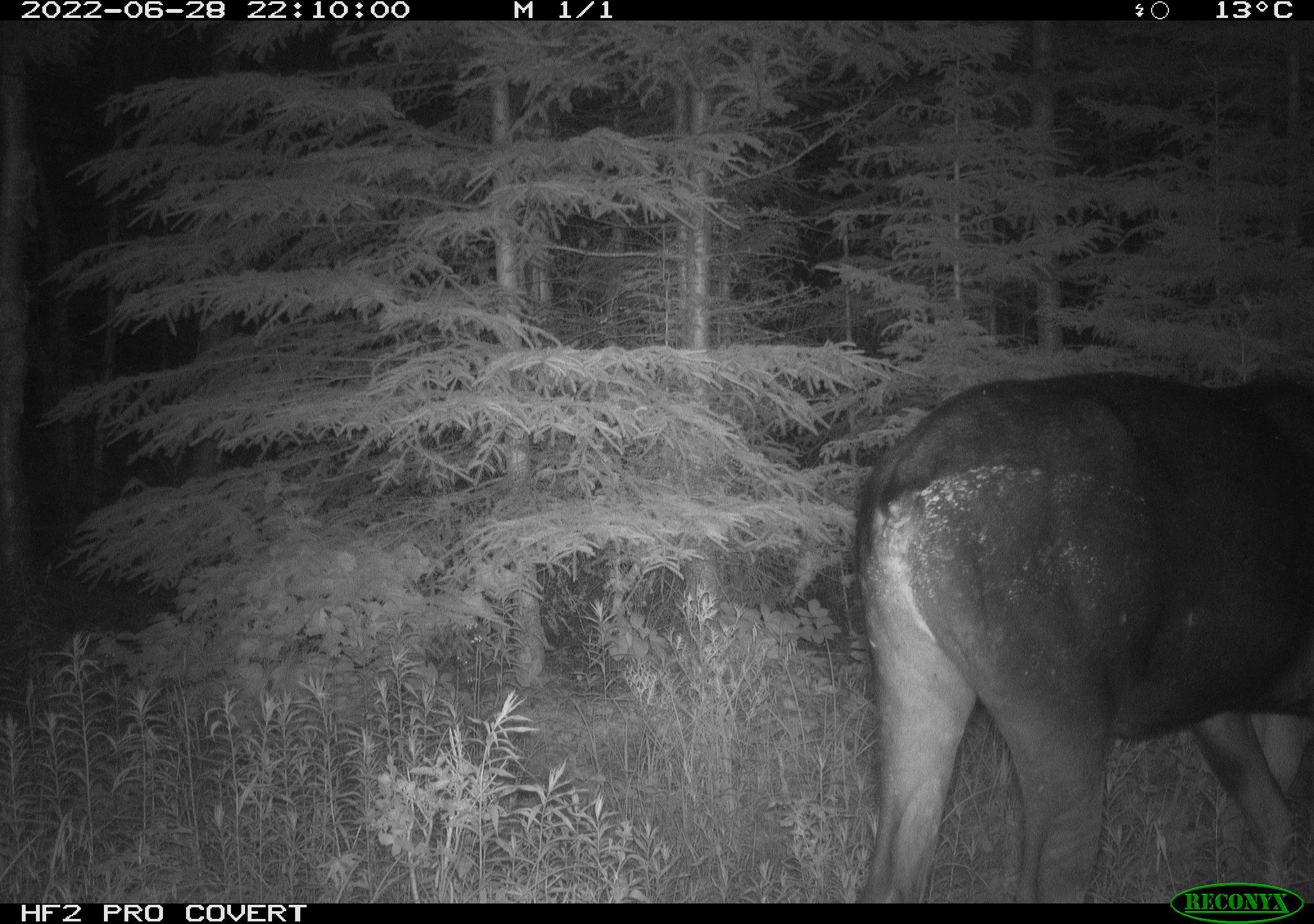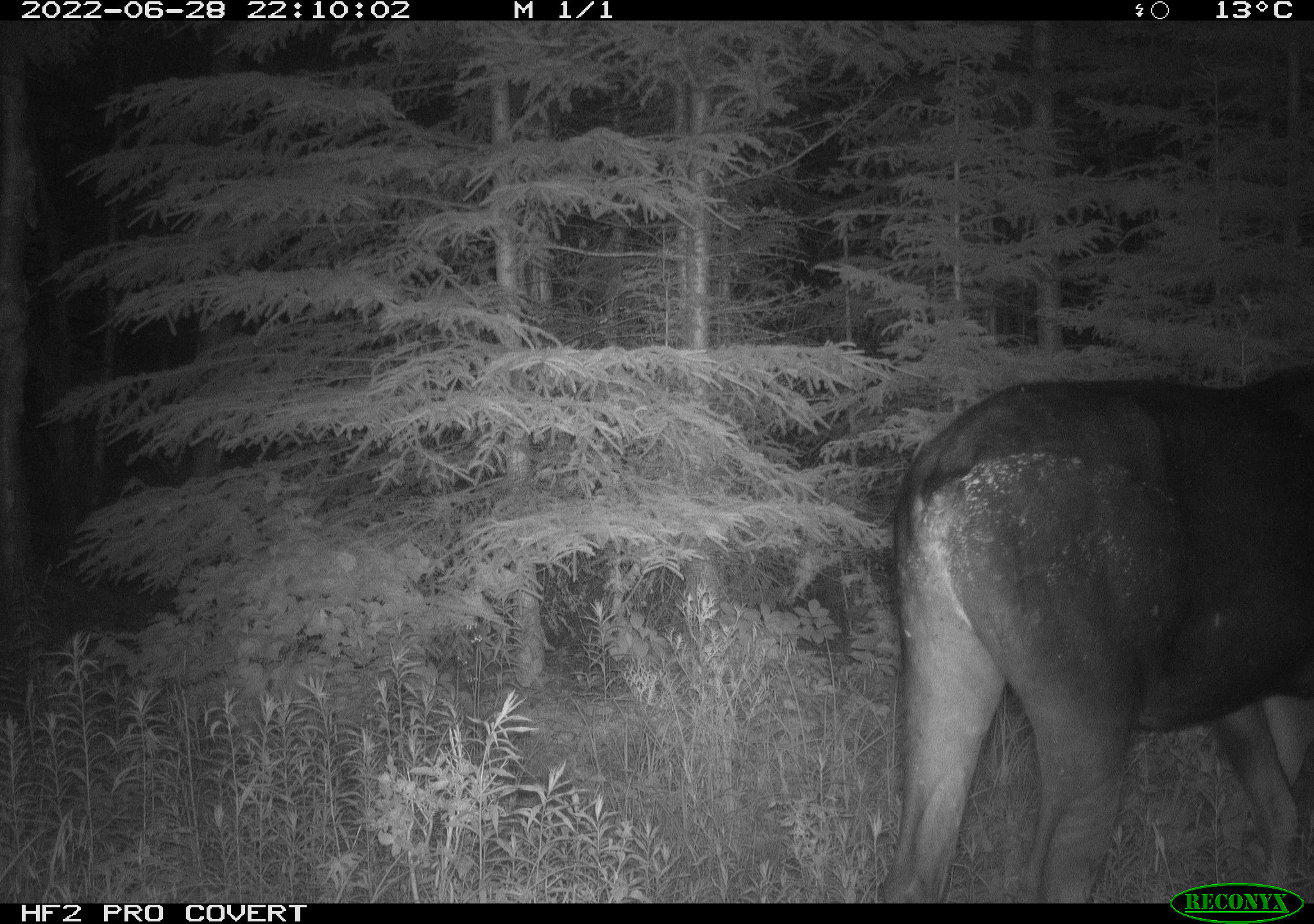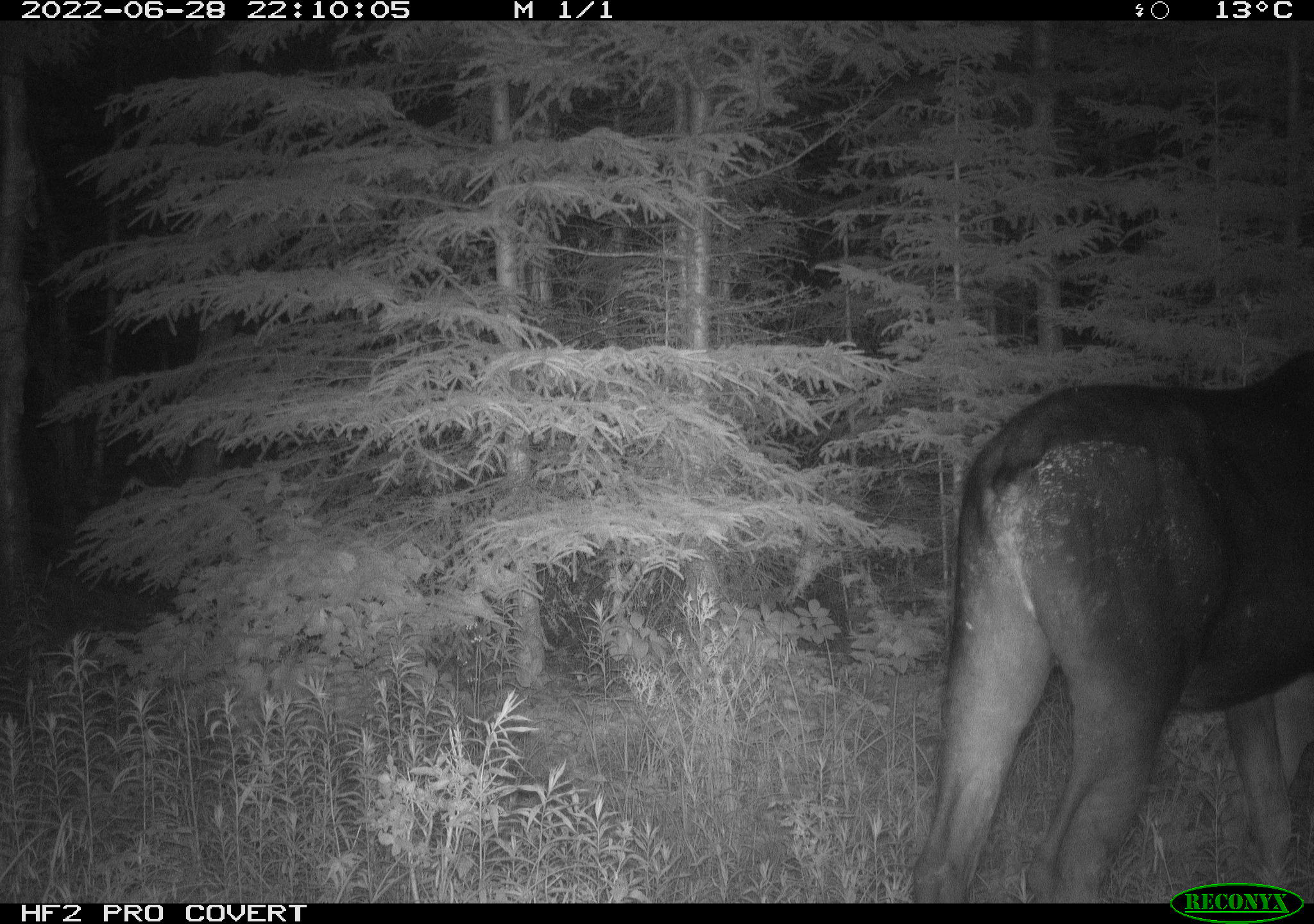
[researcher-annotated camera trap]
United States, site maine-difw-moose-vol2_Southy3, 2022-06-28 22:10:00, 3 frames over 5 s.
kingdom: Animalia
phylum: Chordata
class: Mammalia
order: Artiodactyla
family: Cervidae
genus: Alces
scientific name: Alces alces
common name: moose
Moose (Alces alces).